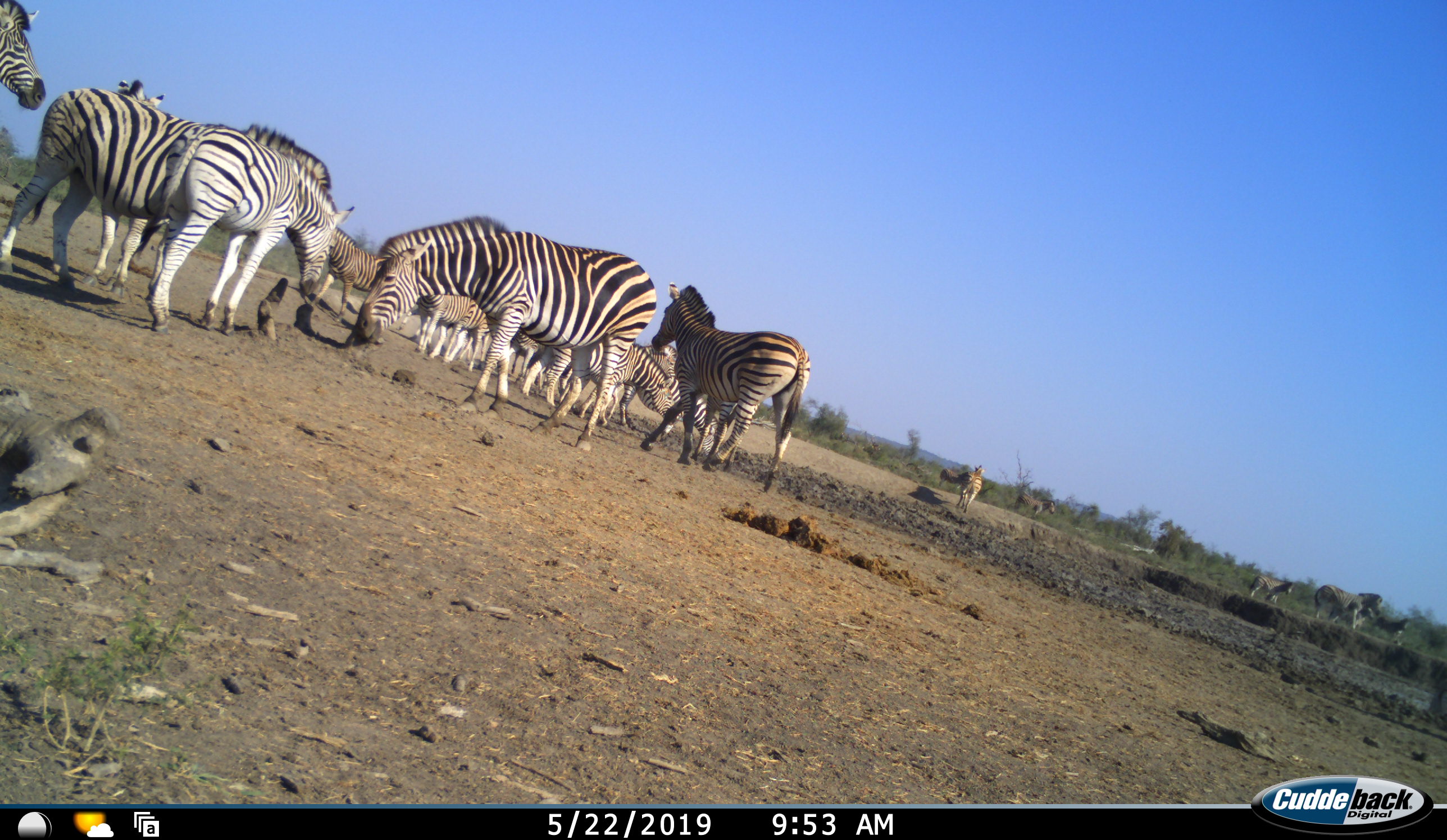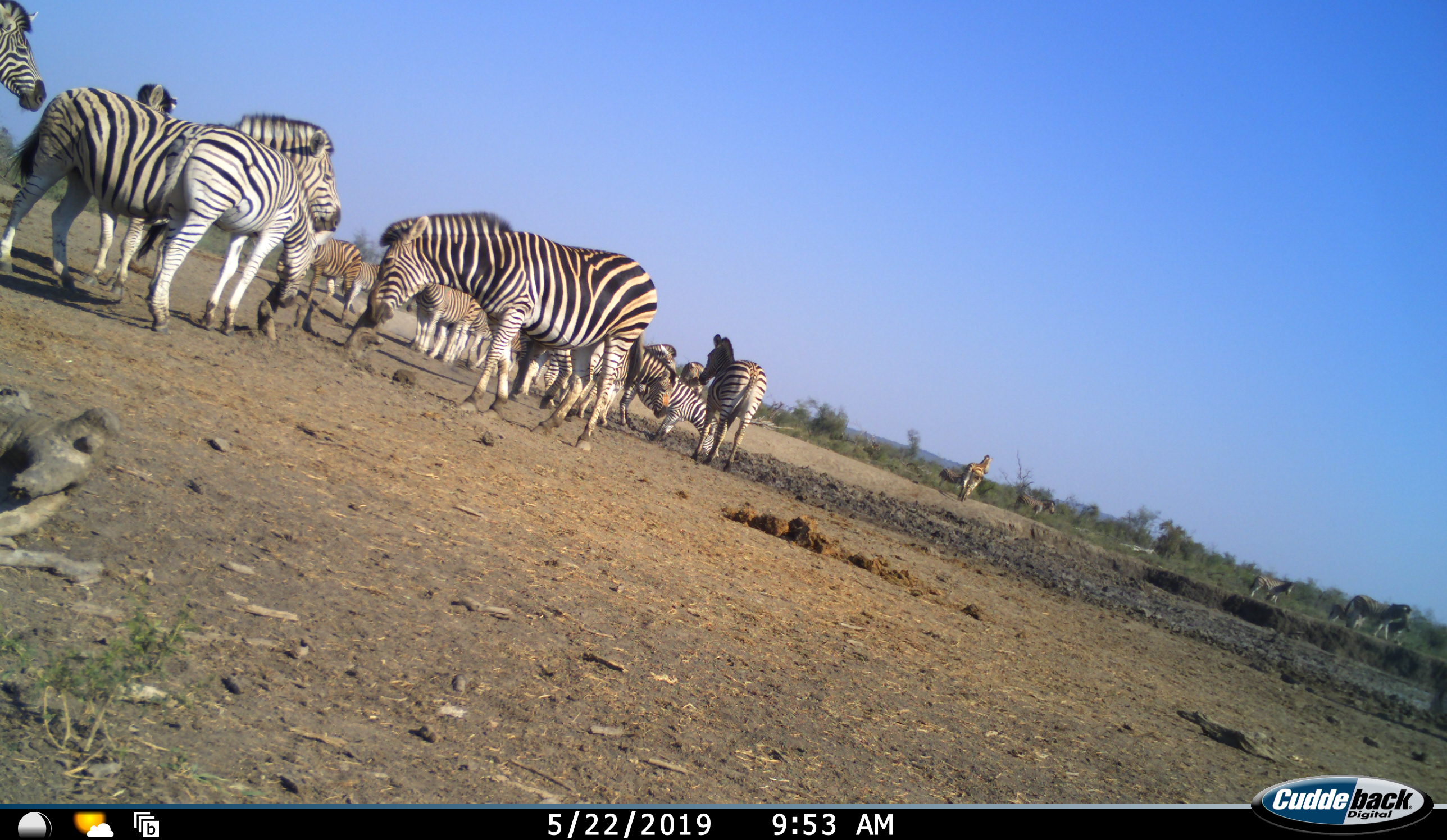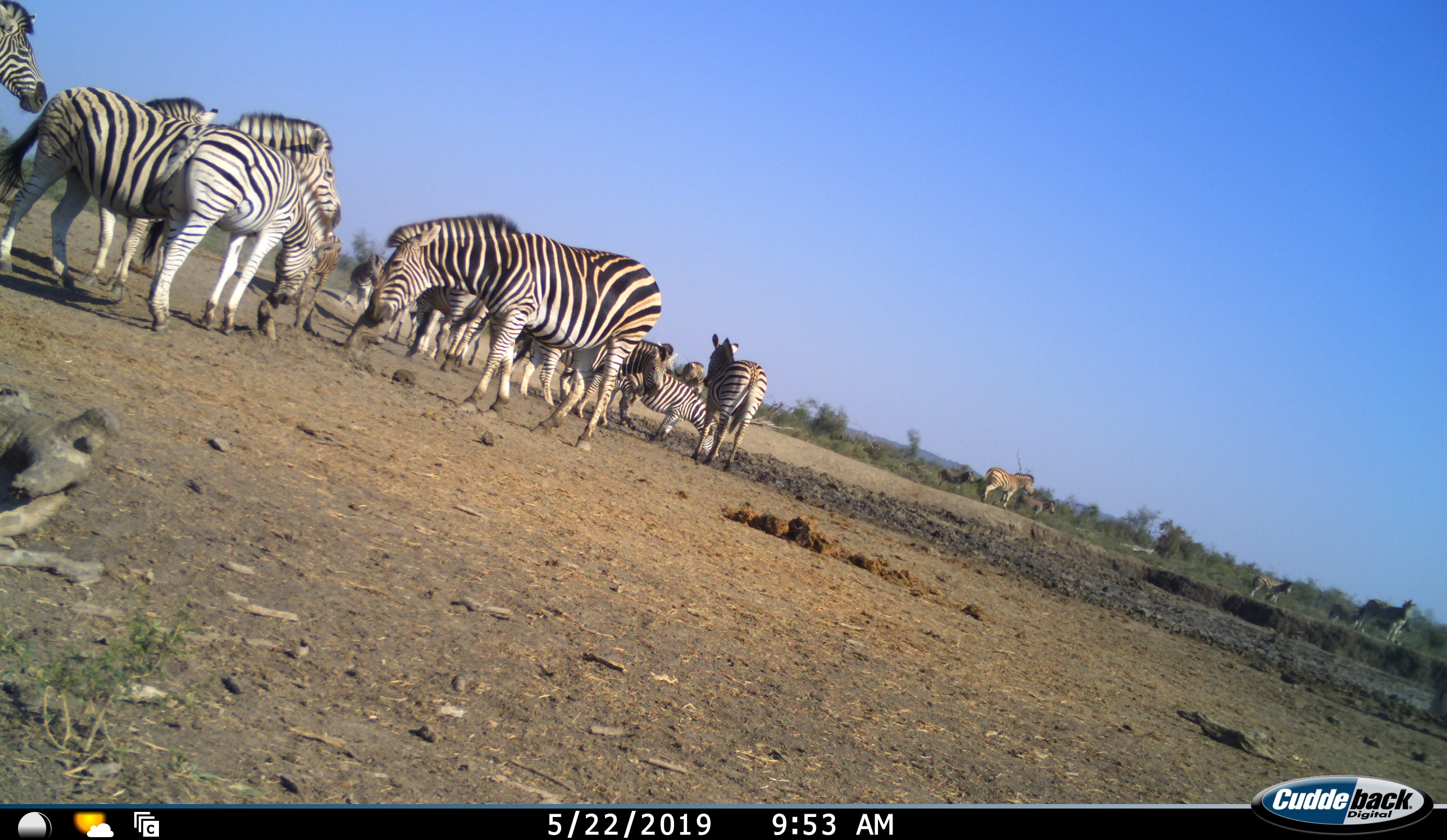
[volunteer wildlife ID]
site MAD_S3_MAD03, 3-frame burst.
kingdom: Animalia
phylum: Chordata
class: Mammalia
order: Perissodactyla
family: Equidae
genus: Equus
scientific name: Equus quagga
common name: plains zebra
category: zebraplains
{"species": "zebraplains (plains zebra) (Equus quagga)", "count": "11-50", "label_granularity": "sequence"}